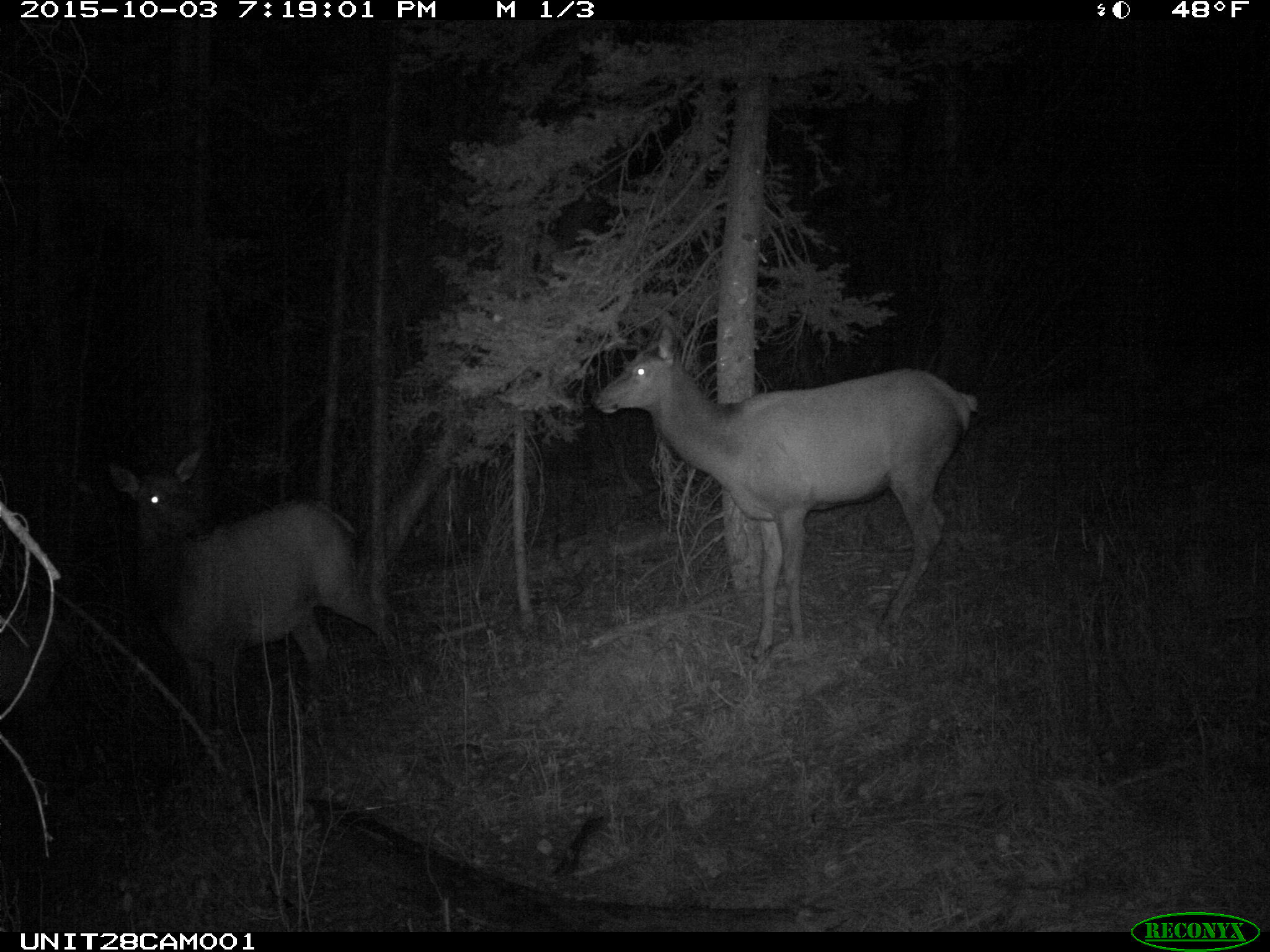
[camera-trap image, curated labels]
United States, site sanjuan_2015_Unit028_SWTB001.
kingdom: Animalia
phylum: Chordata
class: Mammalia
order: Artiodactyla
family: Cervidae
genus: Cervus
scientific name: Cervus elaphus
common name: red deer